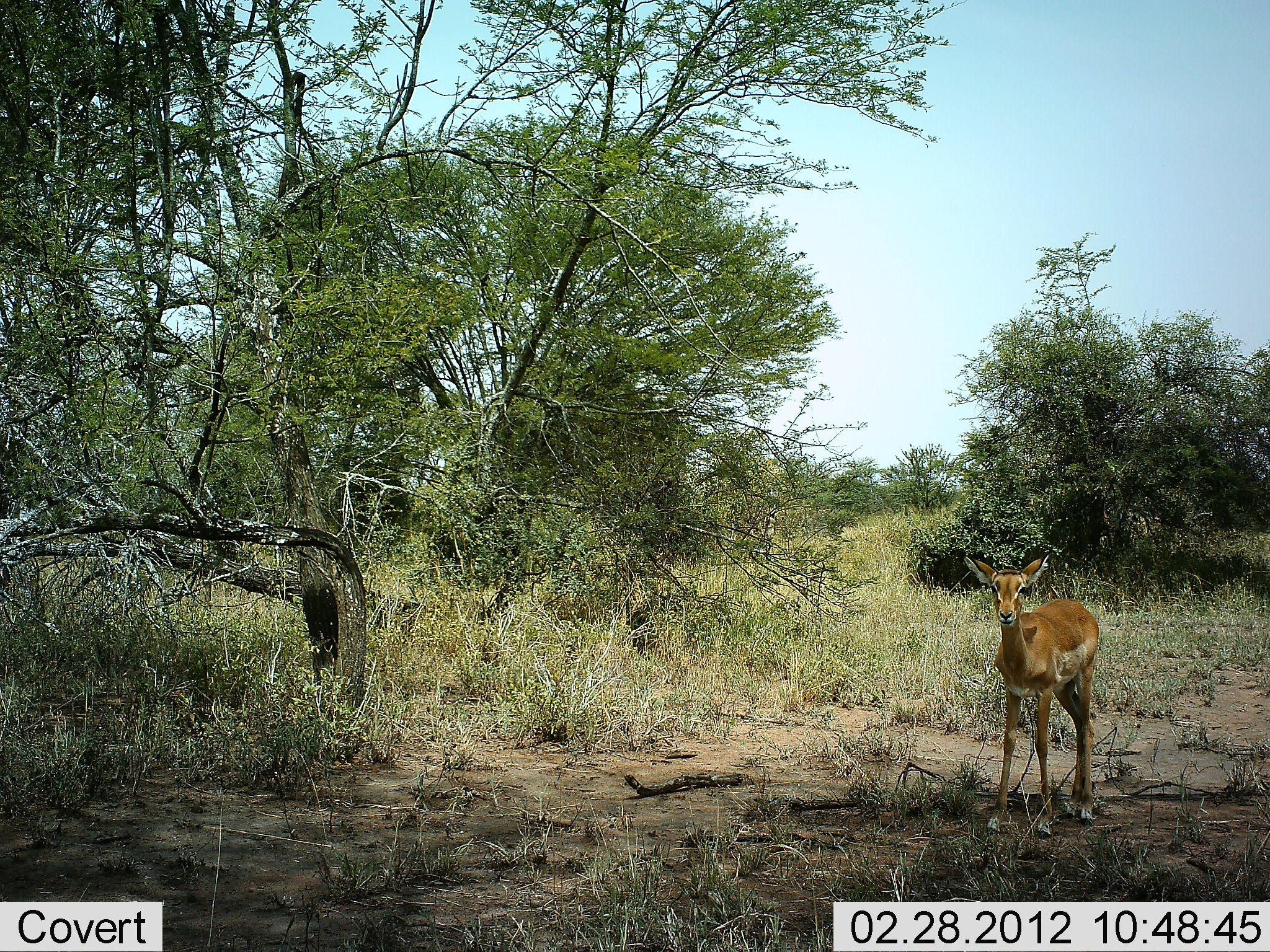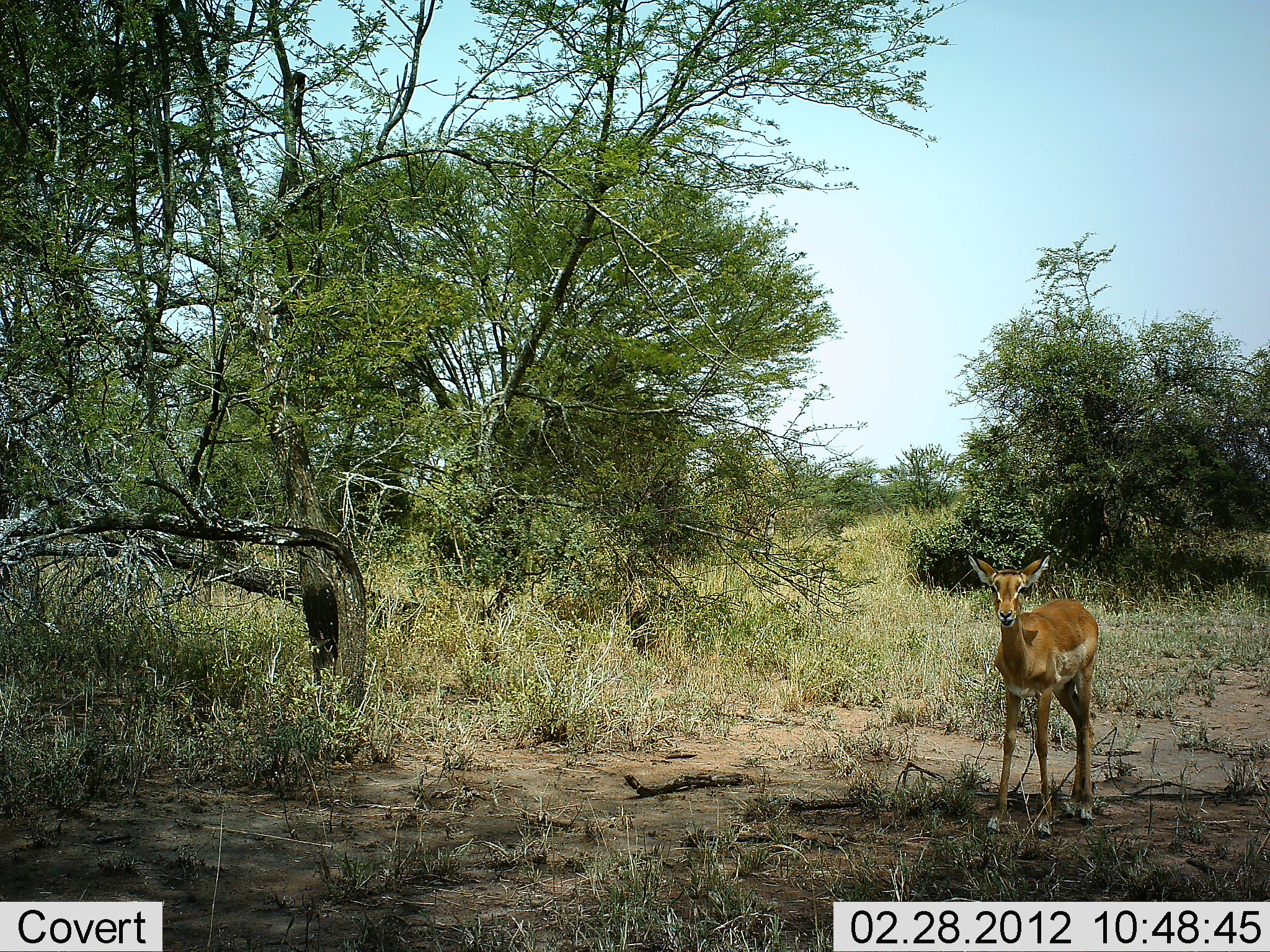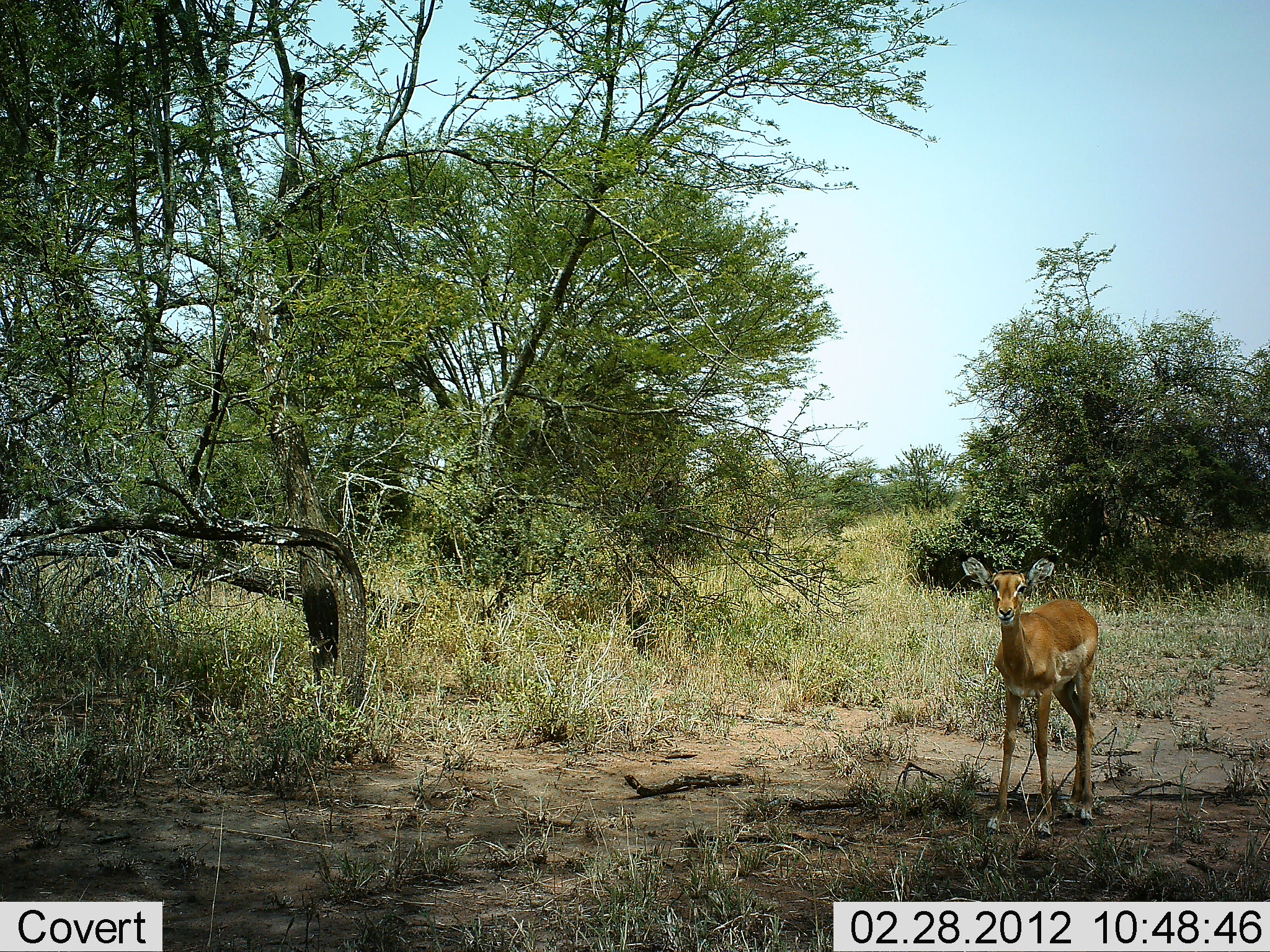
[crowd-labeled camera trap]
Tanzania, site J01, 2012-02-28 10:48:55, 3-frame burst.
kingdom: Animalia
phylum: Chordata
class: Mammalia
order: Artiodactyla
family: Bovidae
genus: Aepyceros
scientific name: Aepyceros melampus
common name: impala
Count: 1.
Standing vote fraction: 96%.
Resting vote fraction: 0%.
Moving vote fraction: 0%.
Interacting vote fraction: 0%.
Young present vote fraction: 17%.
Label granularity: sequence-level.